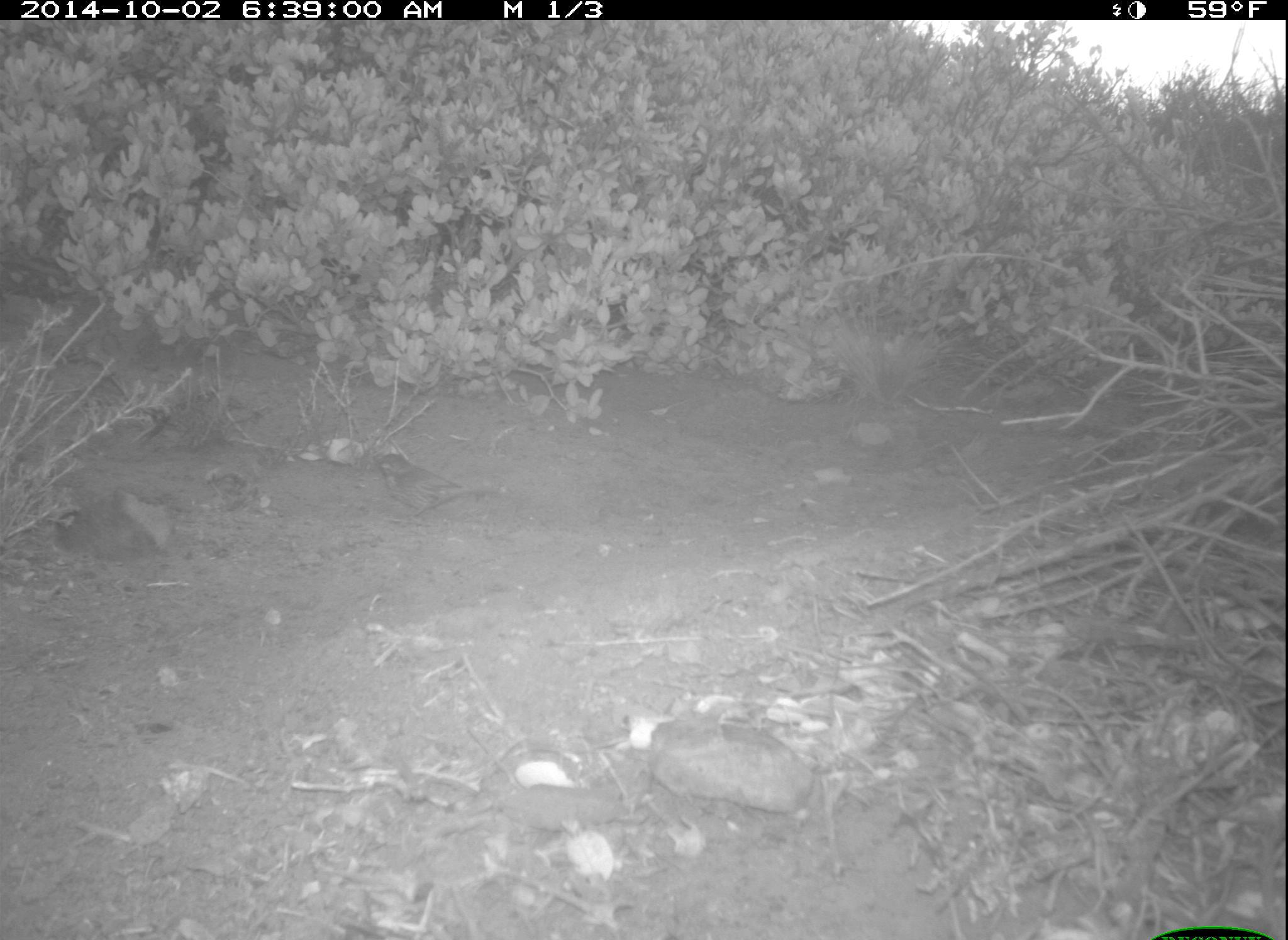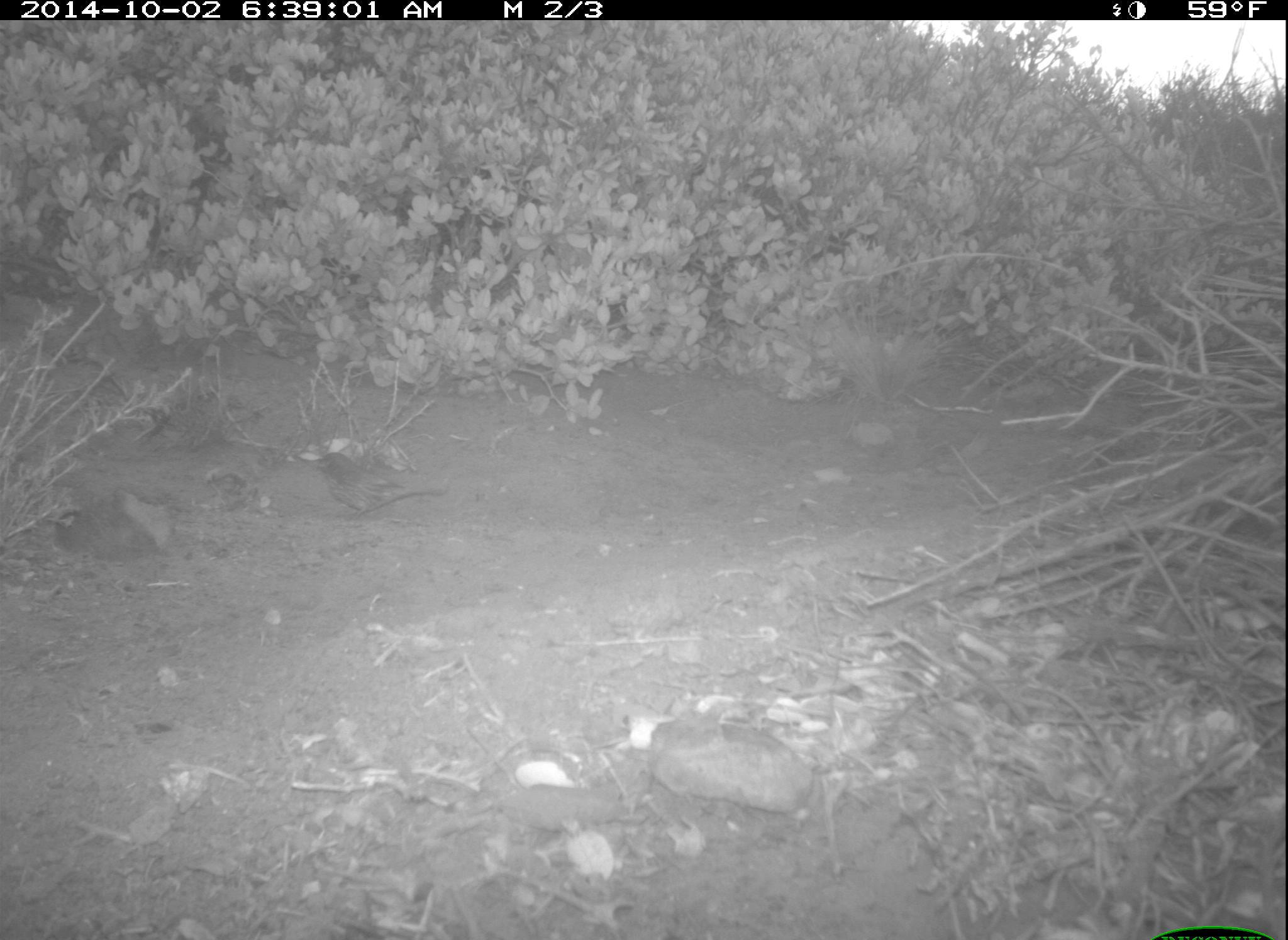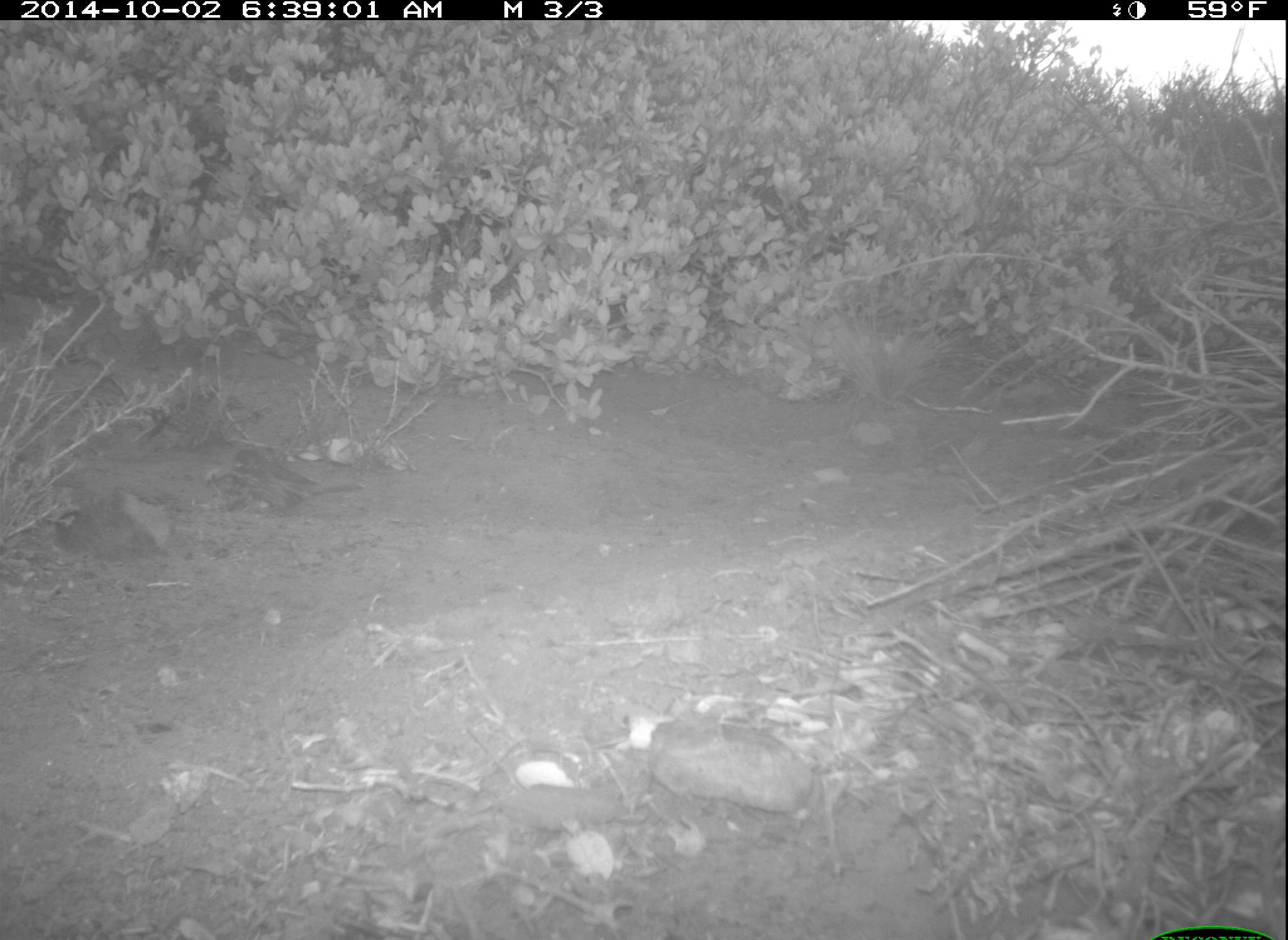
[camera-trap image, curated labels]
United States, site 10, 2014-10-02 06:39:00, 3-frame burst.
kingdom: Animalia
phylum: Chordata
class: Aves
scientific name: Aves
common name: bird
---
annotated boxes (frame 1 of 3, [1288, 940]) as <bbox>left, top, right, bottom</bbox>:
bird: <bbox>379, 454, 473, 518</bbox>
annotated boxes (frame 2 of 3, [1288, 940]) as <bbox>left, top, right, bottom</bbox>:
bird: <bbox>318, 453, 434, 520</bbox>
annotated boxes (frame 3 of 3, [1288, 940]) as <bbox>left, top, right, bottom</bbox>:
bird: <bbox>231, 449, 353, 515</bbox>